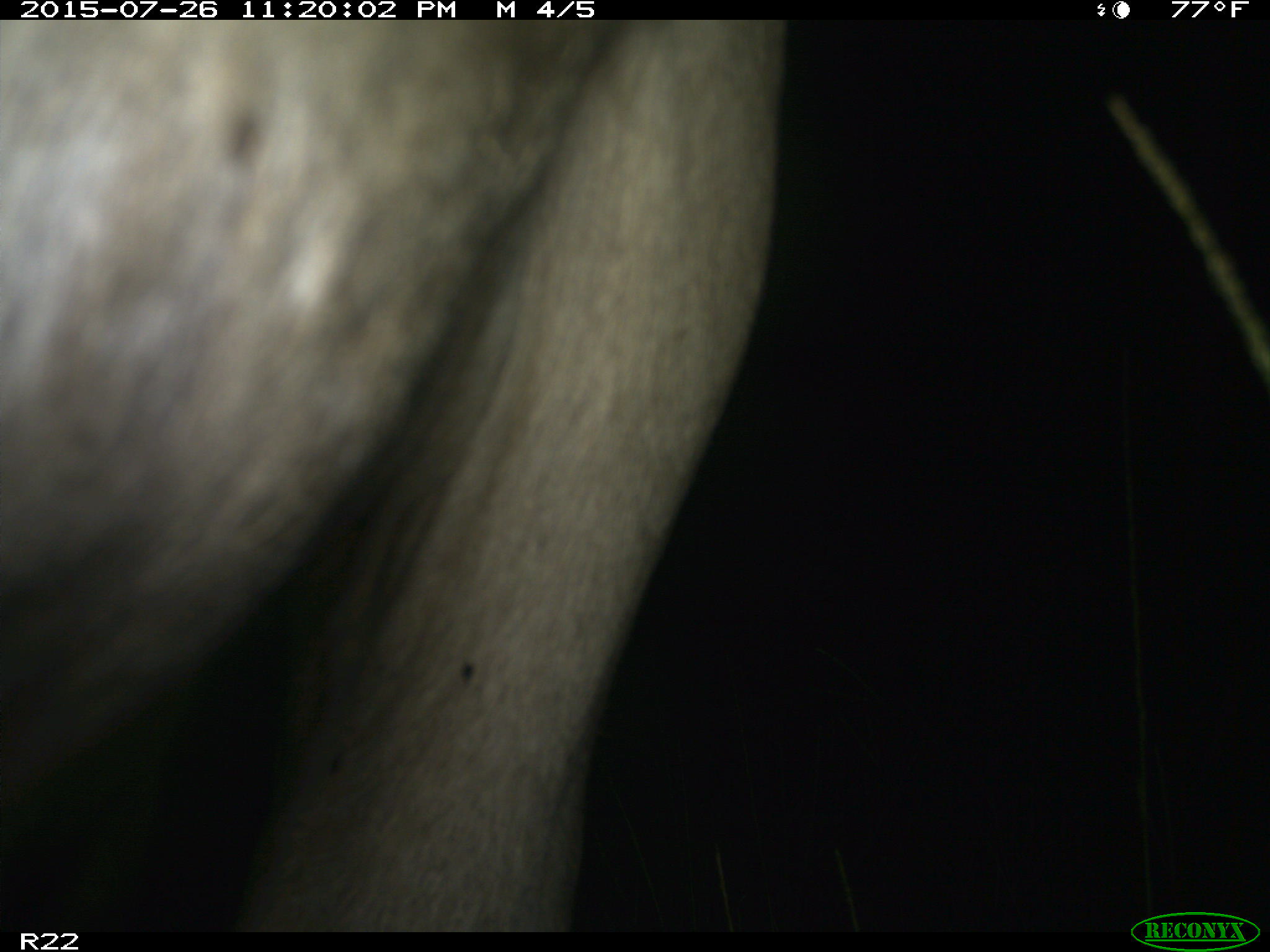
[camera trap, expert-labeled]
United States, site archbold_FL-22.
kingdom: Animalia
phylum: Chordata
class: Mammalia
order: Artiodactyla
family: Bovidae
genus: Bos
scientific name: Bos taurus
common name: domestic cow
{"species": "Bos taurus (domestic cow)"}